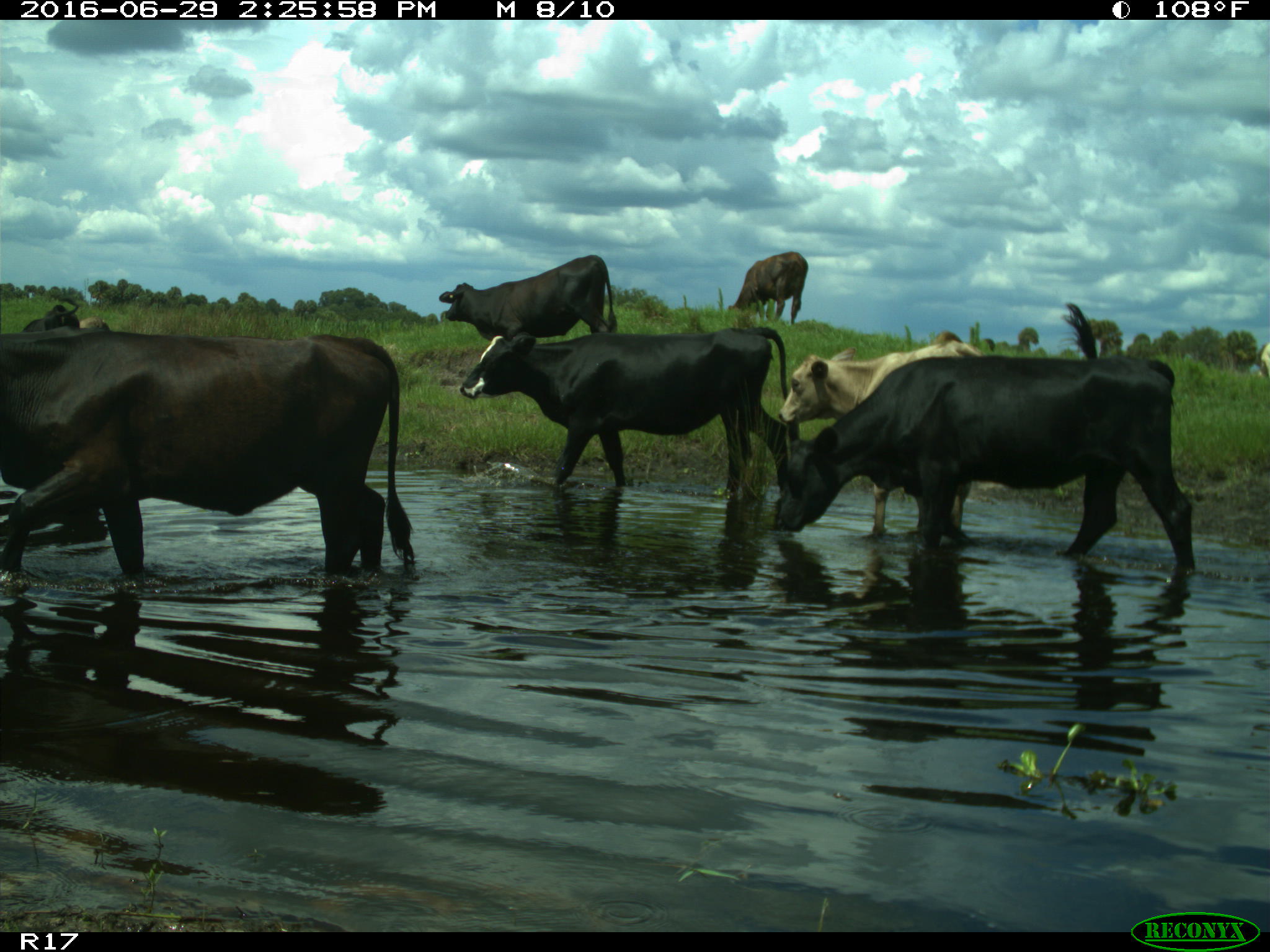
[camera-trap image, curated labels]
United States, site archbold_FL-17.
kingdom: Animalia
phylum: Chordata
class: Mammalia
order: Artiodactyla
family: Bovidae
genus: Bos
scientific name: Bos taurus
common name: domestic cow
Bos taurus (domestic cow).